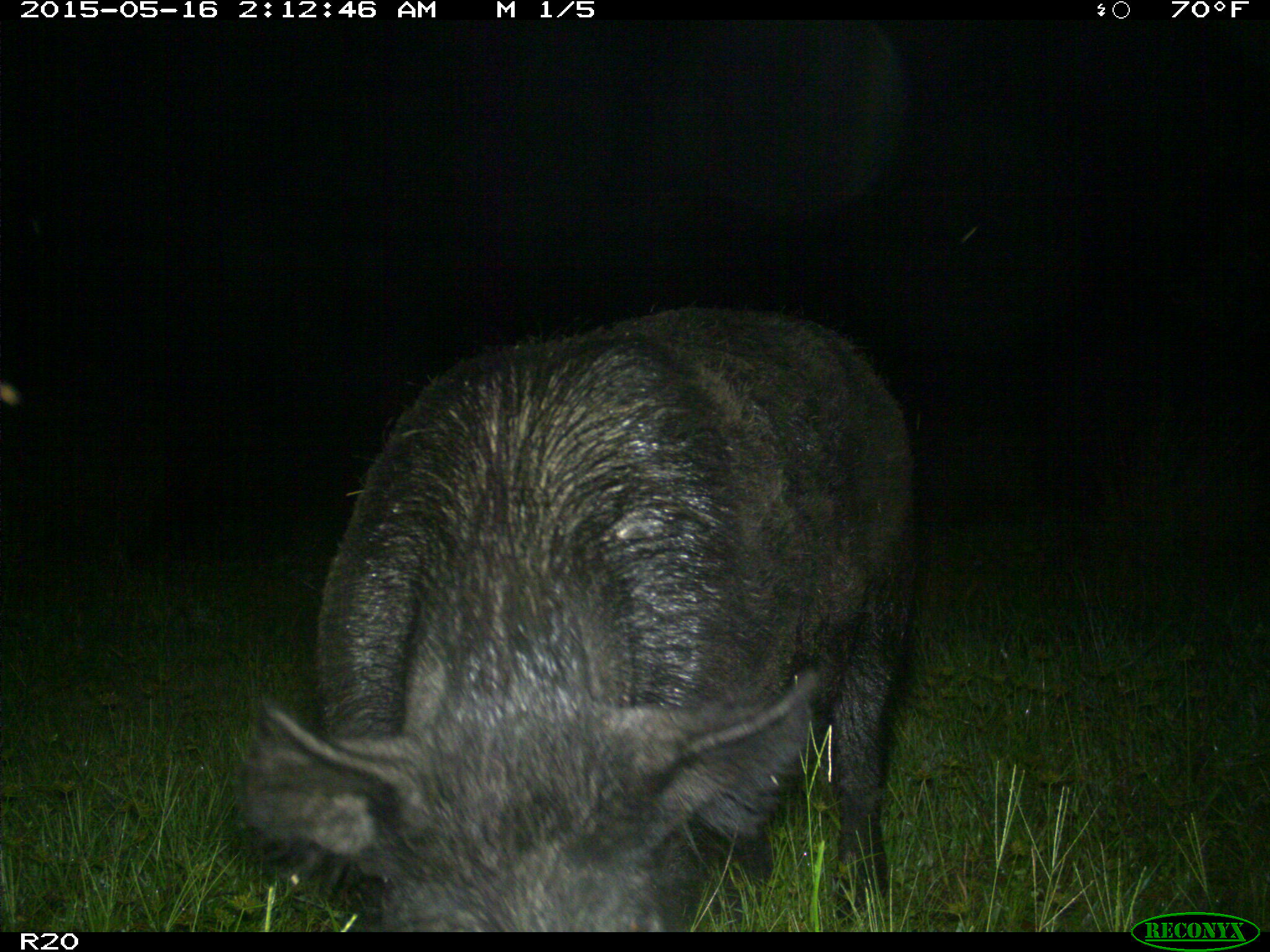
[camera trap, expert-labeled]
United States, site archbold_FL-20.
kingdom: Animalia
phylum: Chordata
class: Mammalia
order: Artiodactyla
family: Suidae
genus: Sus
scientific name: Sus scrofa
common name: wild boar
Sus scrofa (wild boar).